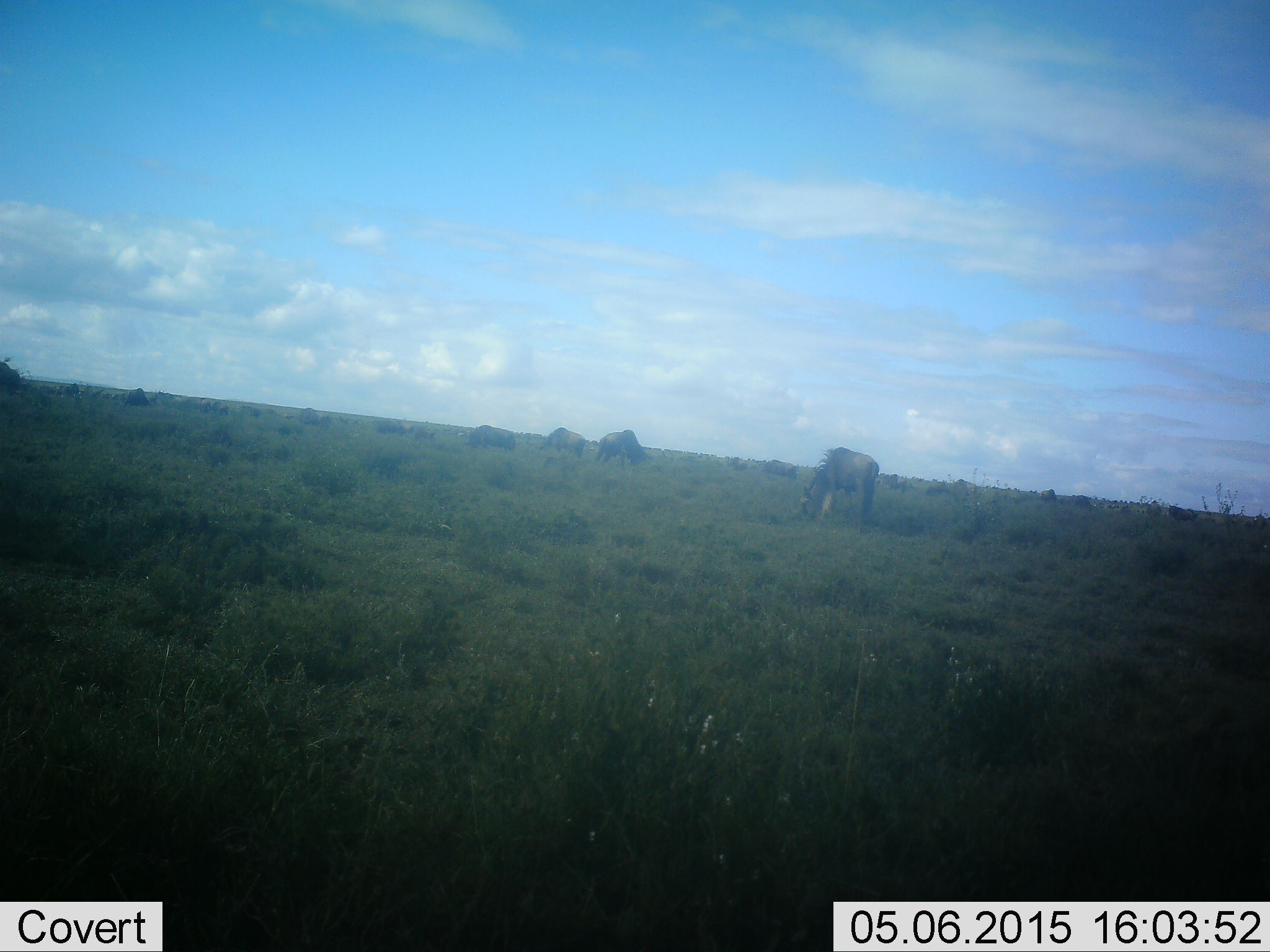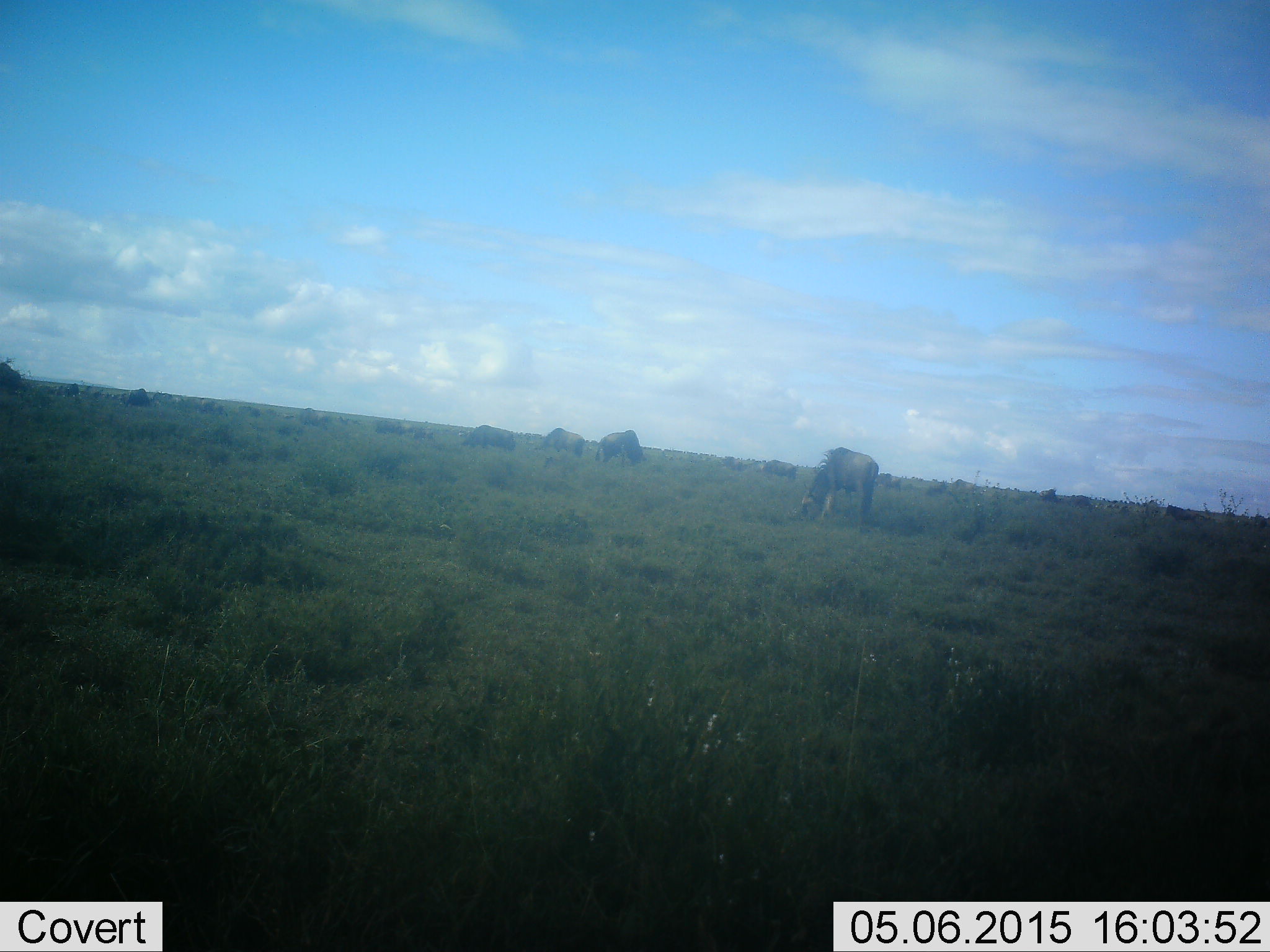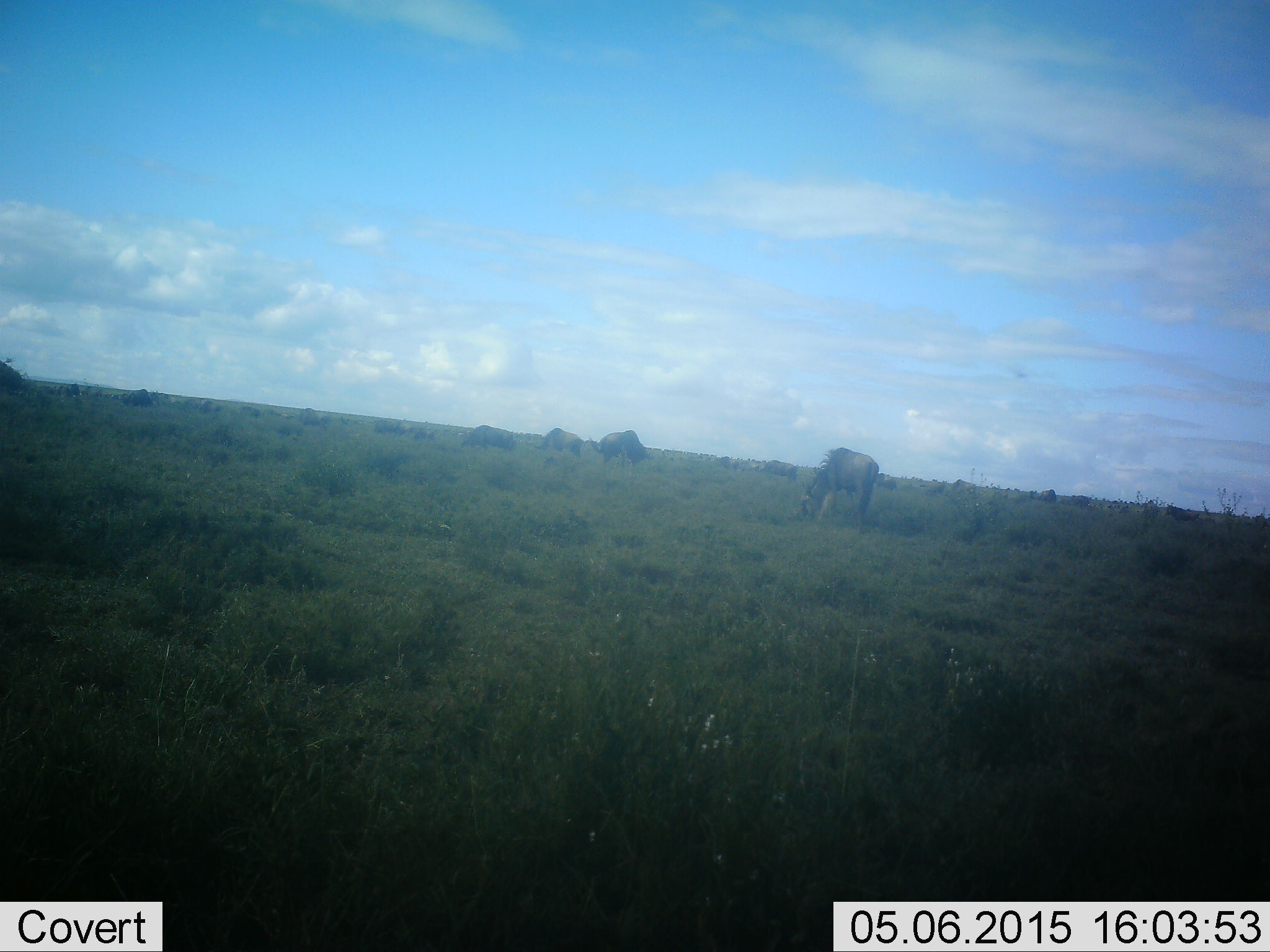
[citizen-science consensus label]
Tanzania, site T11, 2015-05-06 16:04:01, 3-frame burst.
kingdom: Animalia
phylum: Chordata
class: Mammalia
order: Artiodactyla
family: Bovidae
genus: Connochaetes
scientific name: Connochaetes taurinus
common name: blue wildebeest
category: wildebeest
Wildebeest (blue wildebeest) (Connochaetes taurinus), count 11-50. Behavior (volunteer vote fractions): standing 50%, resting 0%, moving 10%, interacting 0%. Young present (vote fraction): 0%. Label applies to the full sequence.